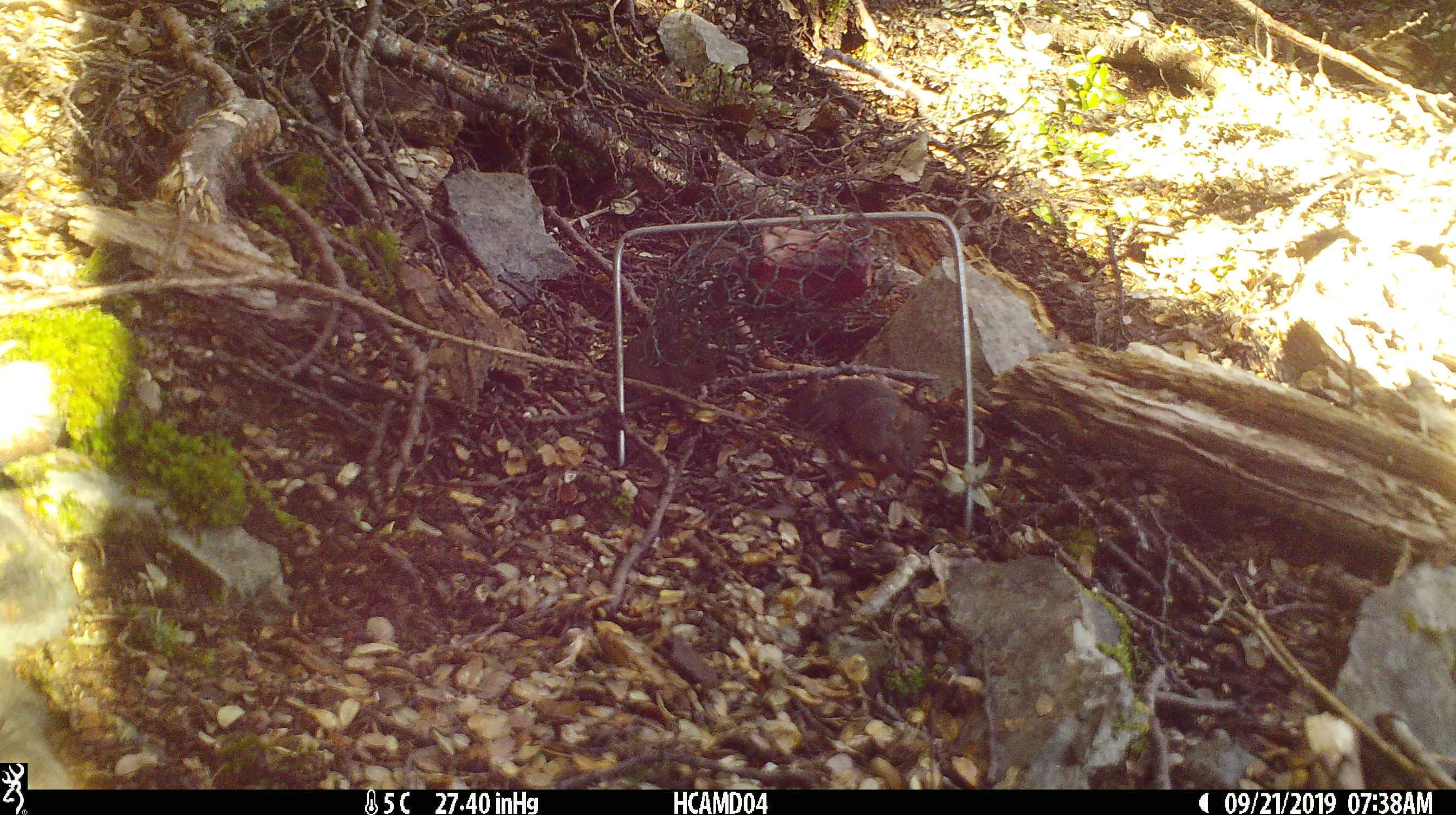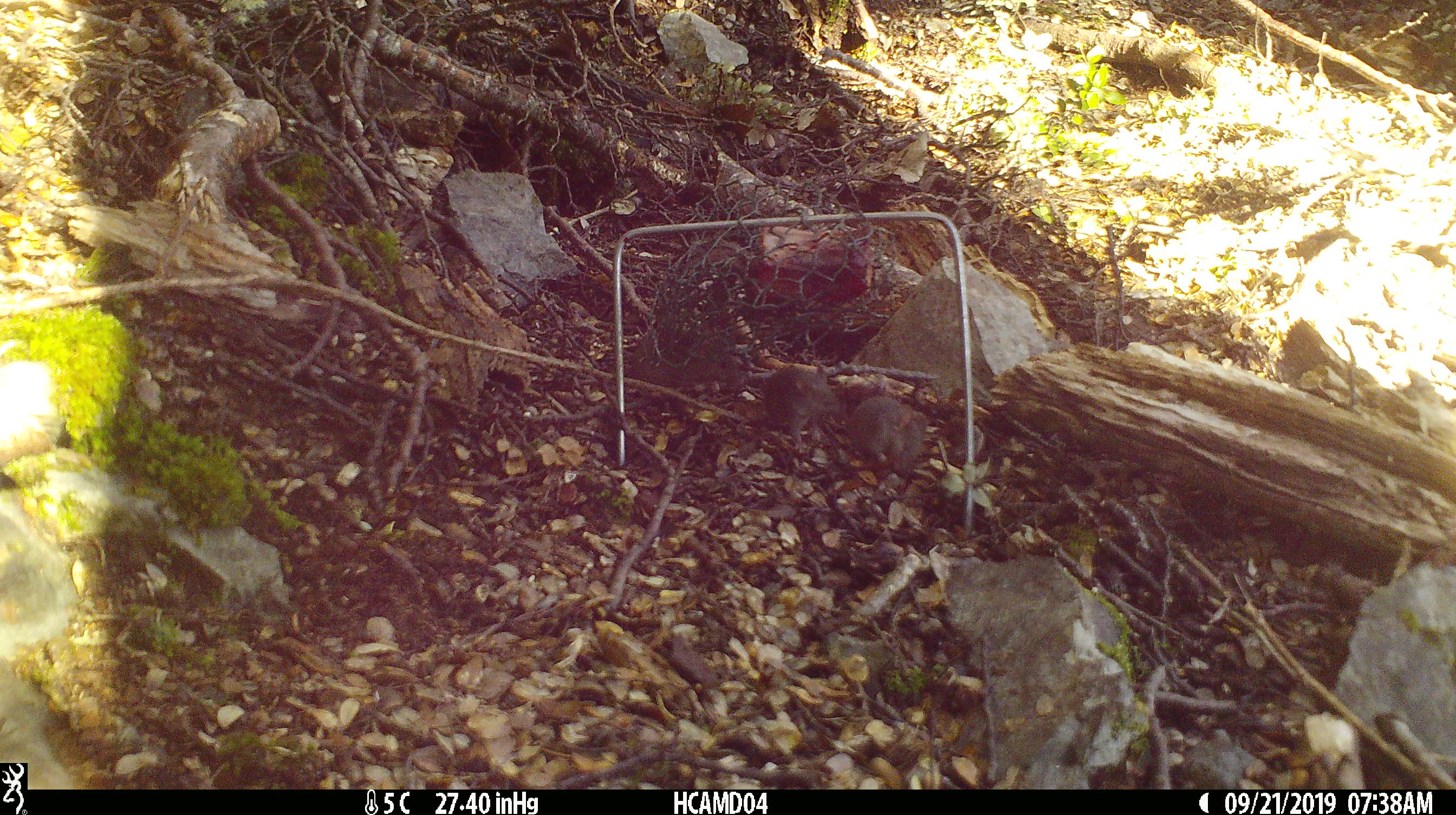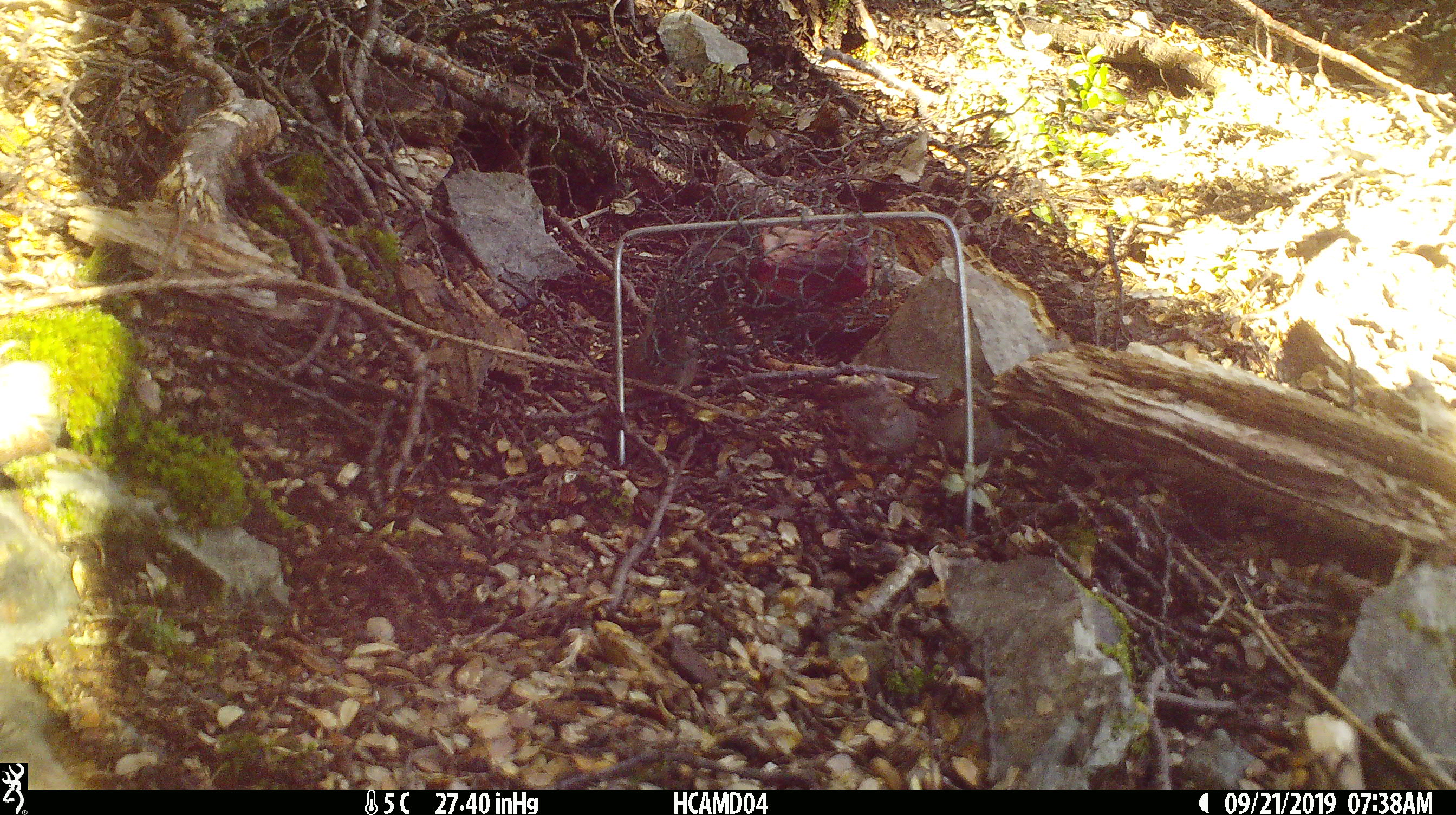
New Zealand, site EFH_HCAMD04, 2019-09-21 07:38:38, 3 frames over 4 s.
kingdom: Animalia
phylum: Chordata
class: Mammalia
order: Rodentia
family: Muridae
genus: Mus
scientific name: Mus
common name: mouse